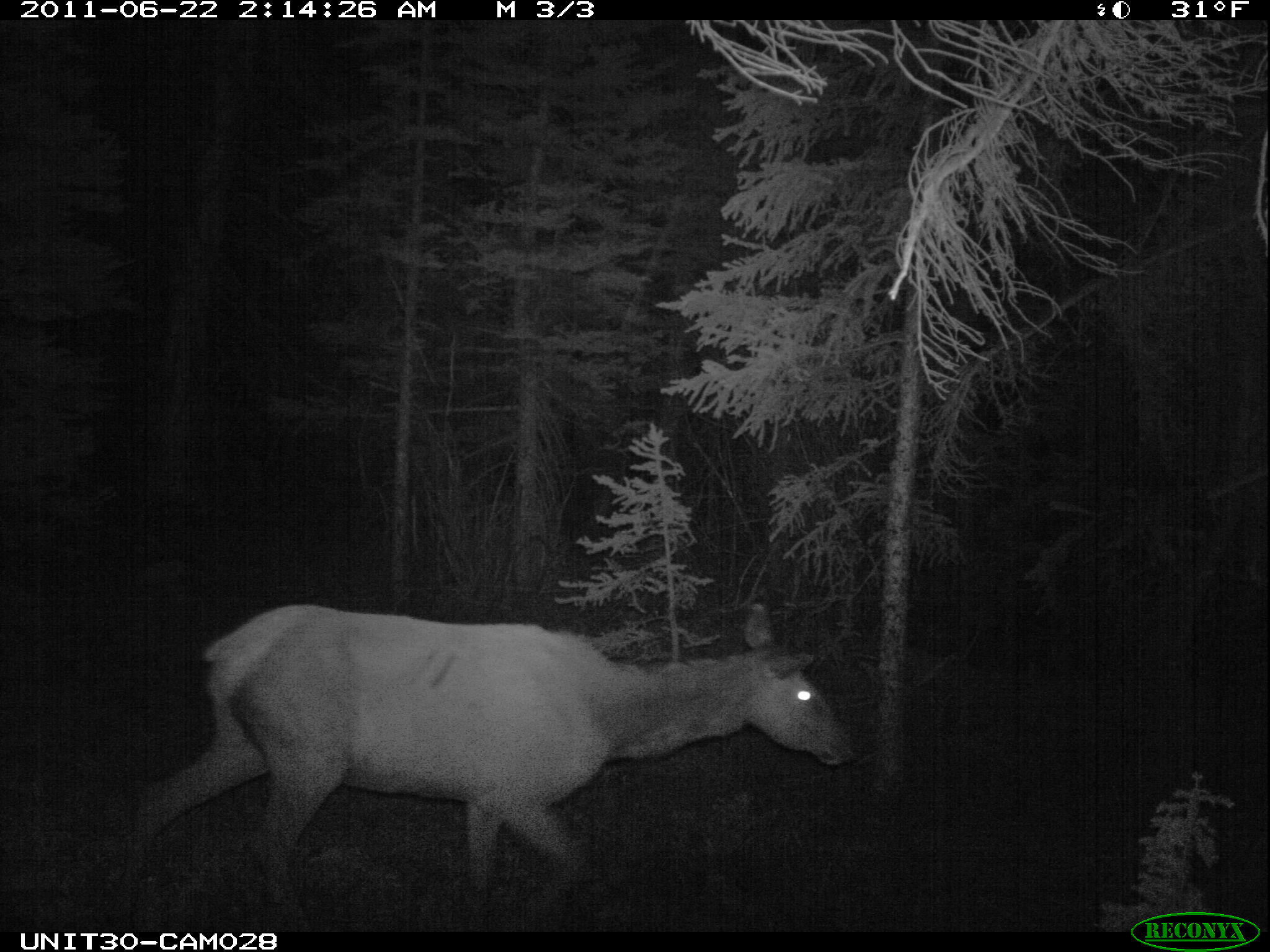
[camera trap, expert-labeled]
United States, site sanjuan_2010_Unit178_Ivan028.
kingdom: Animalia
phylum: Chordata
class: Mammalia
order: Artiodactyla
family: Cervidae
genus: Cervus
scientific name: Cervus elaphus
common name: red deer